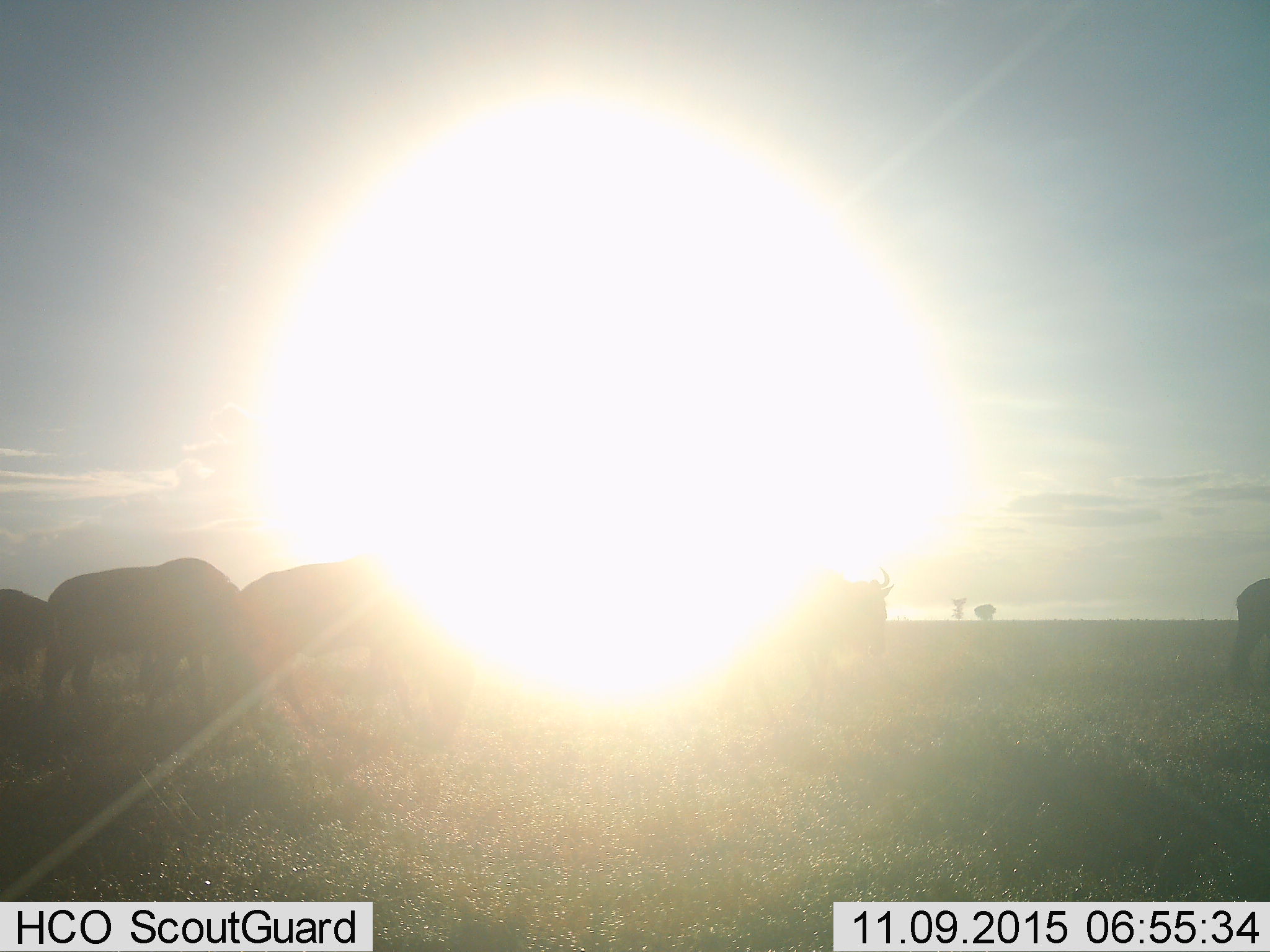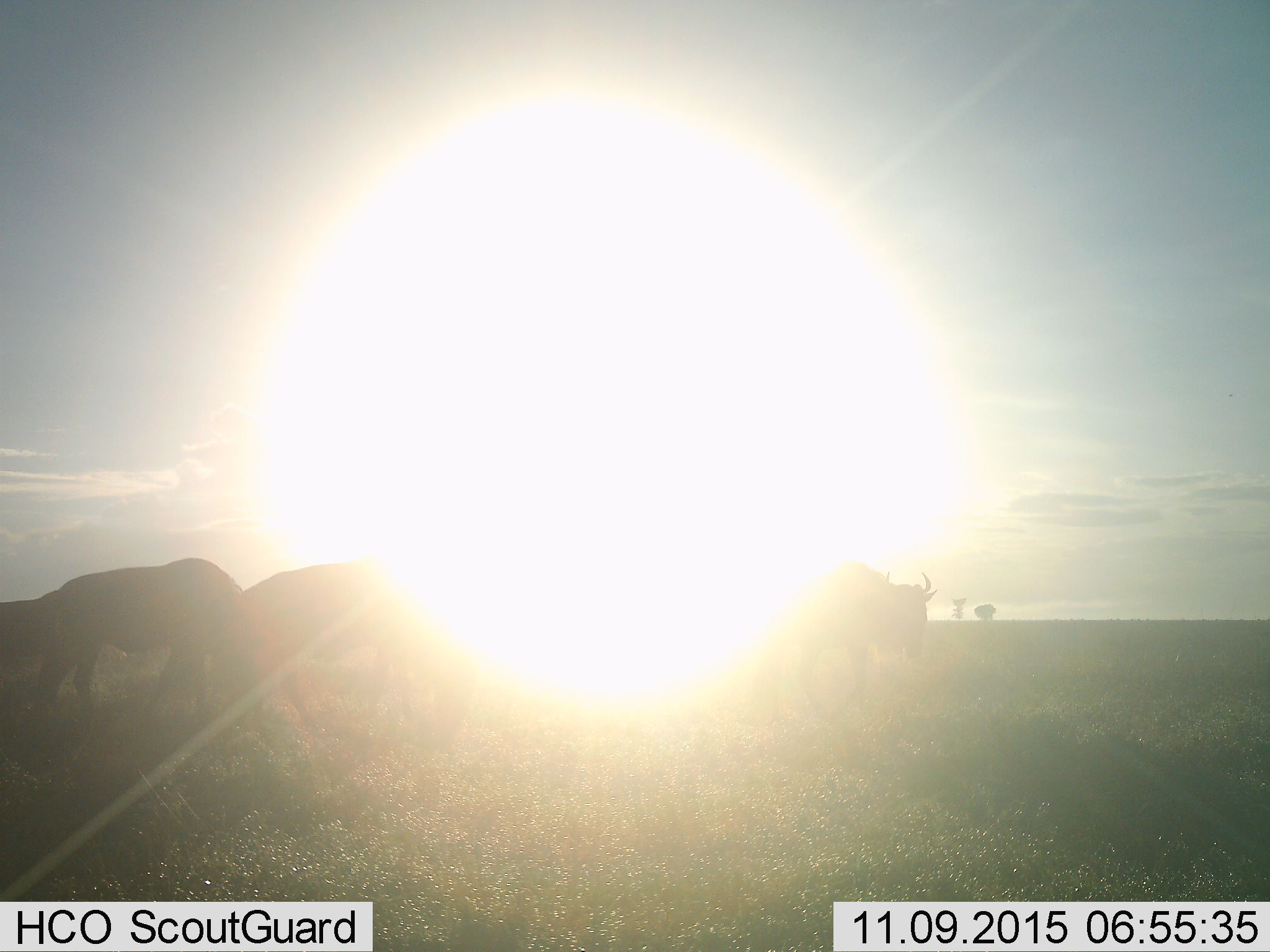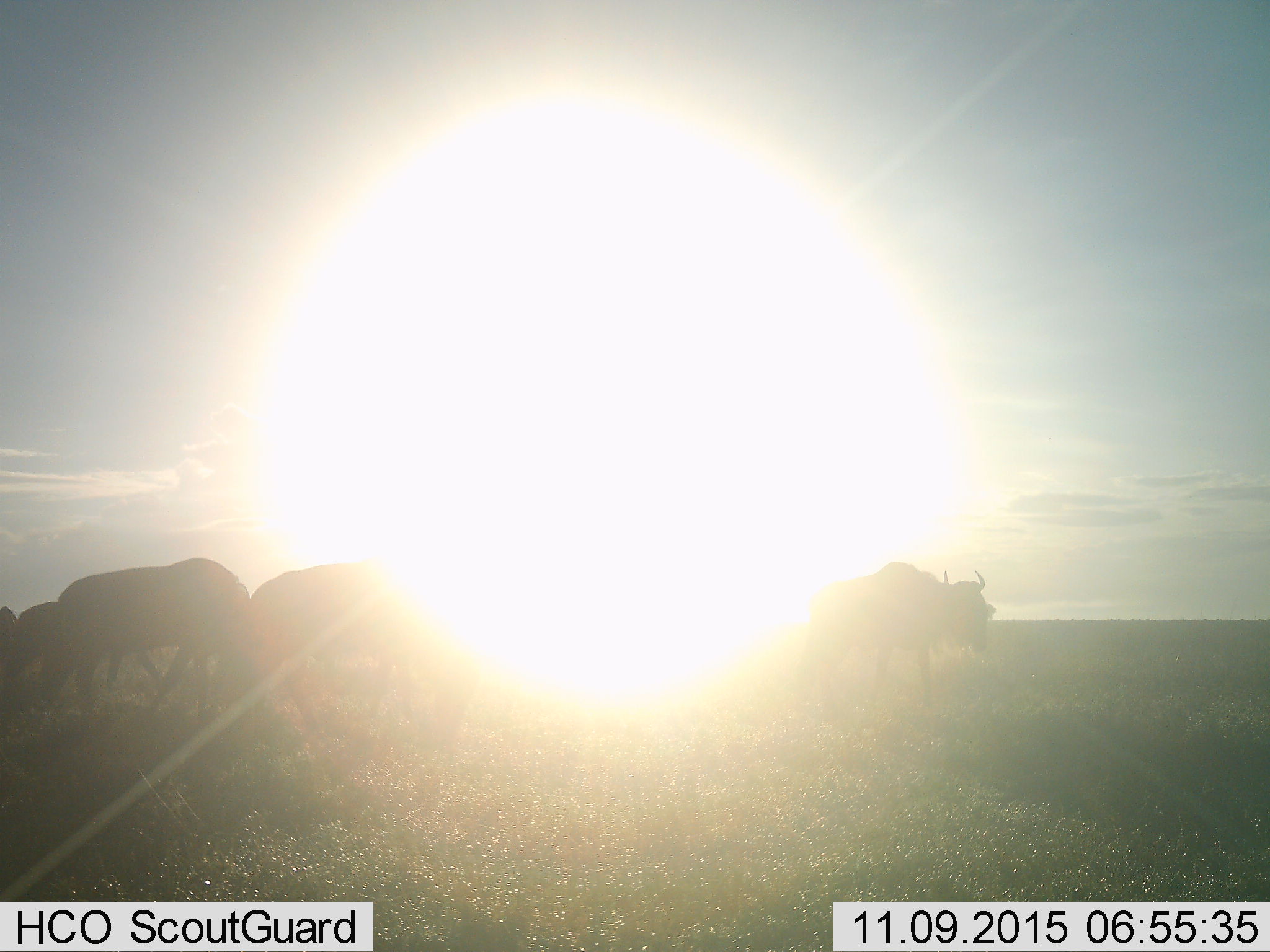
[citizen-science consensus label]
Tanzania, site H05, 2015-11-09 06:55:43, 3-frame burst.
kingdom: Animalia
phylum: Chordata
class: Mammalia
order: Artiodactyla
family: Bovidae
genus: Connochaetes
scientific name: Connochaetes taurinus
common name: blue wildebeest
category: wildebeest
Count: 5.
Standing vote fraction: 33%.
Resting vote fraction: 0%.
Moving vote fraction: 83%.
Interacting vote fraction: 0%.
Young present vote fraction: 17%.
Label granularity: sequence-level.